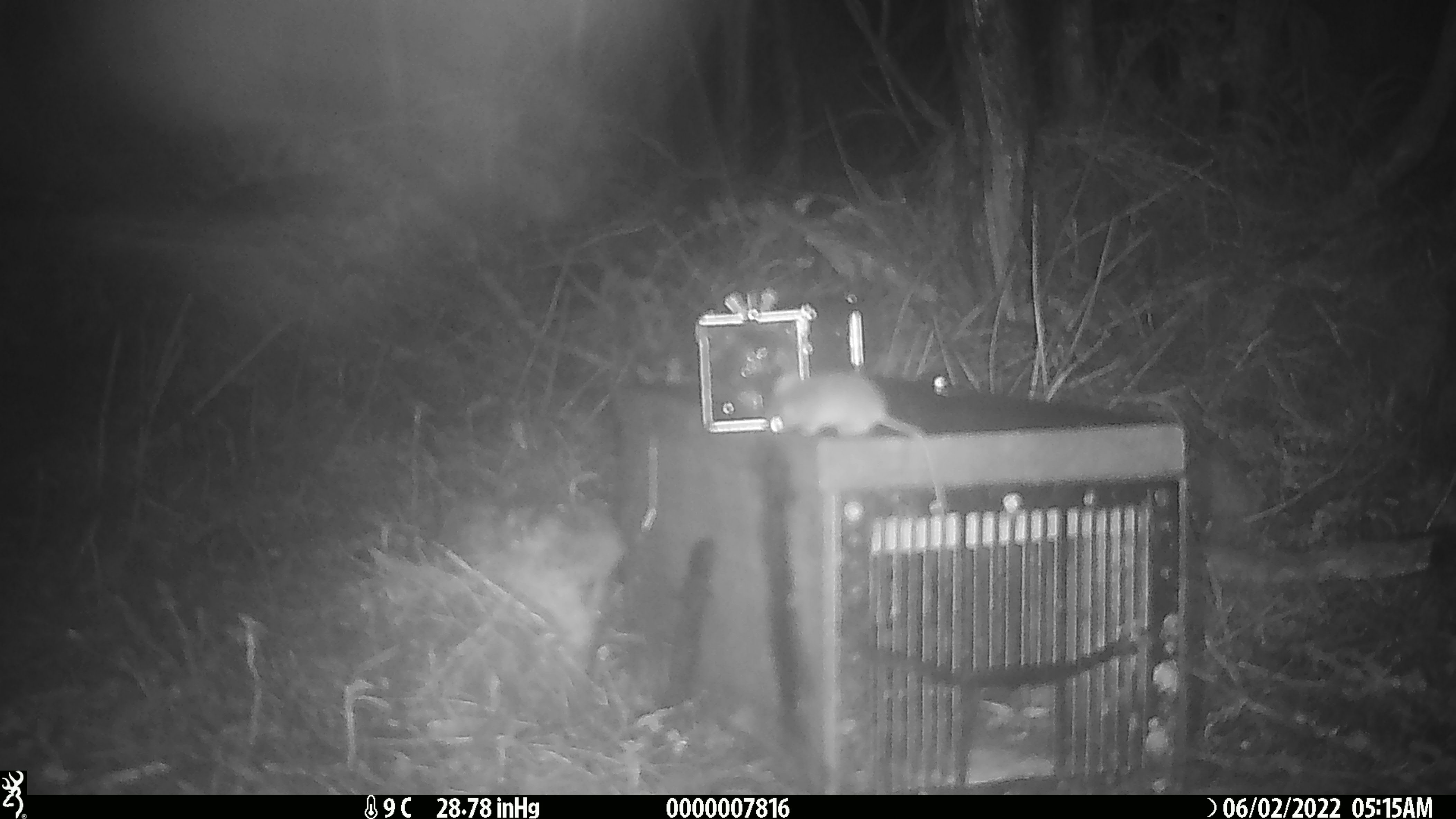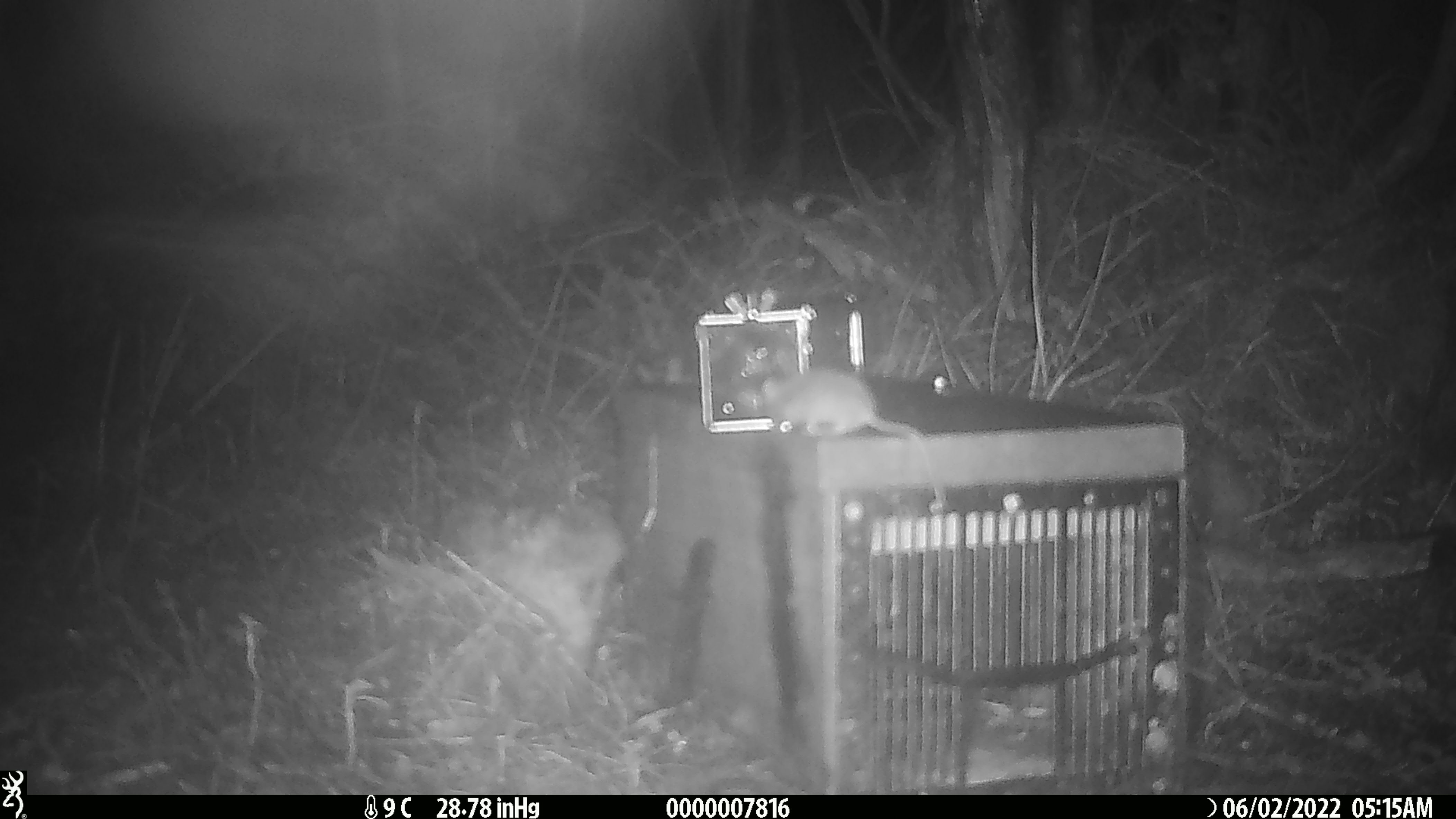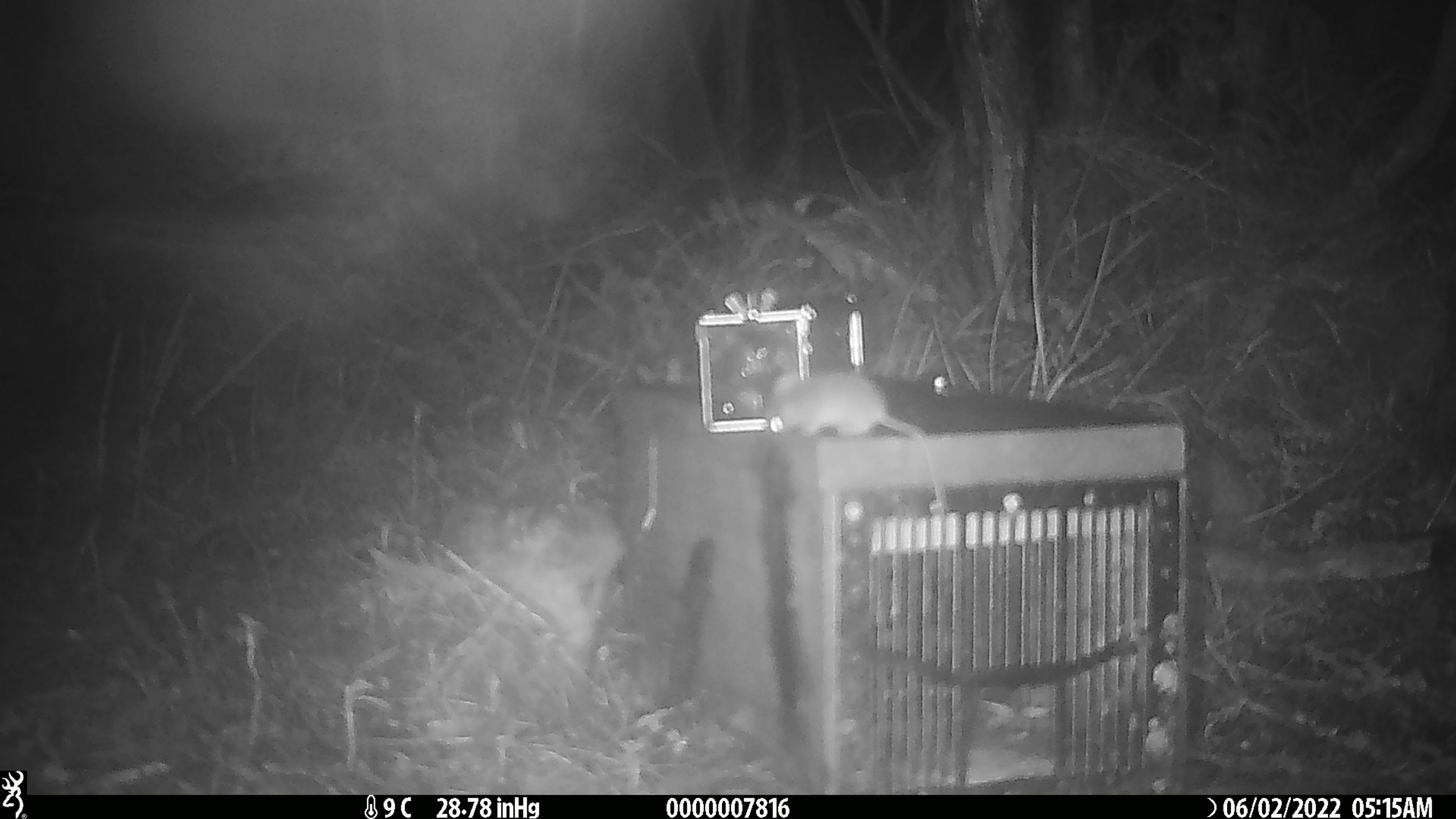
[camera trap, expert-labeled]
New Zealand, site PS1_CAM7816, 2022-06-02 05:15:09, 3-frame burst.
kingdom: Animalia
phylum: Chordata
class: Mammalia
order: Rodentia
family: Muridae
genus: Mus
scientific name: Mus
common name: mouse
Mouse (Mus).